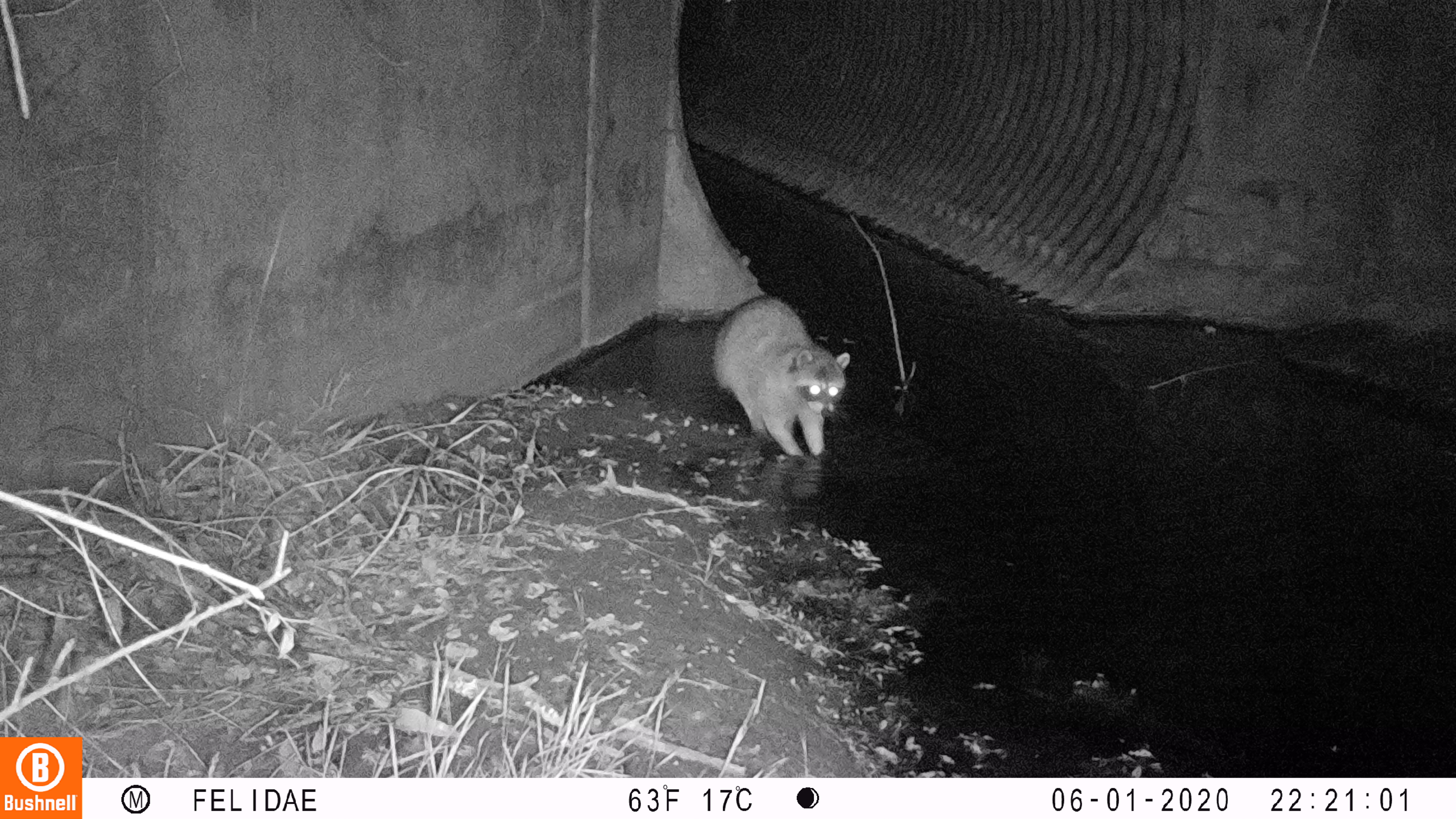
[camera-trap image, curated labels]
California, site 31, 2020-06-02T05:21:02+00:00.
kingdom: Animalia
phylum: Chordata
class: Mammalia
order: Carnivora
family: Procyonidae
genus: Procyon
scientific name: Procyon lotor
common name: raccoon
Raccoon (Procyon lotor).